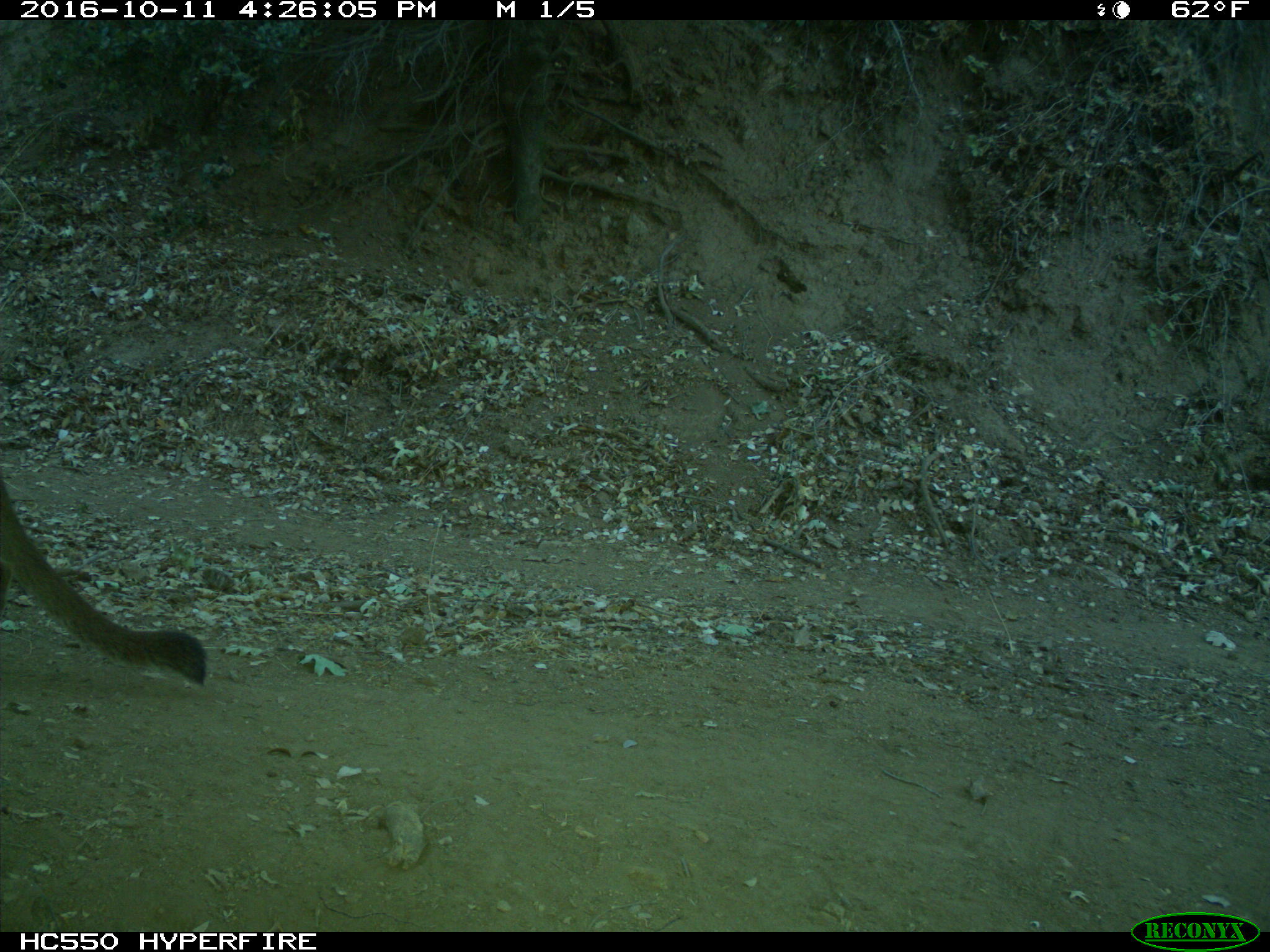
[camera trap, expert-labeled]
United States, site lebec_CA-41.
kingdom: Animalia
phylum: Chordata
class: Mammalia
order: Carnivora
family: Felidae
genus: Puma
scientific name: Puma concolor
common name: mountain lion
Puma concolor (mountain lion).